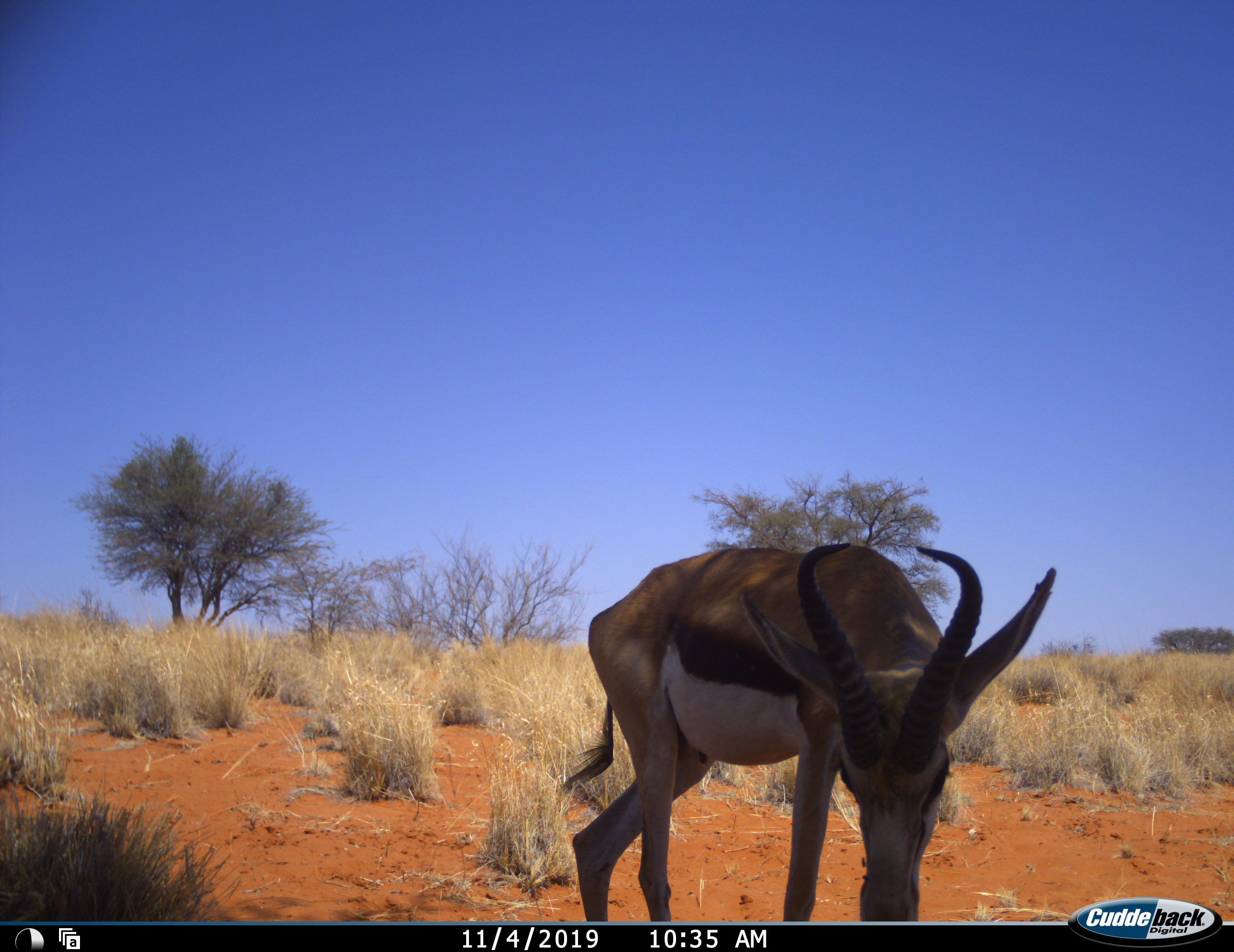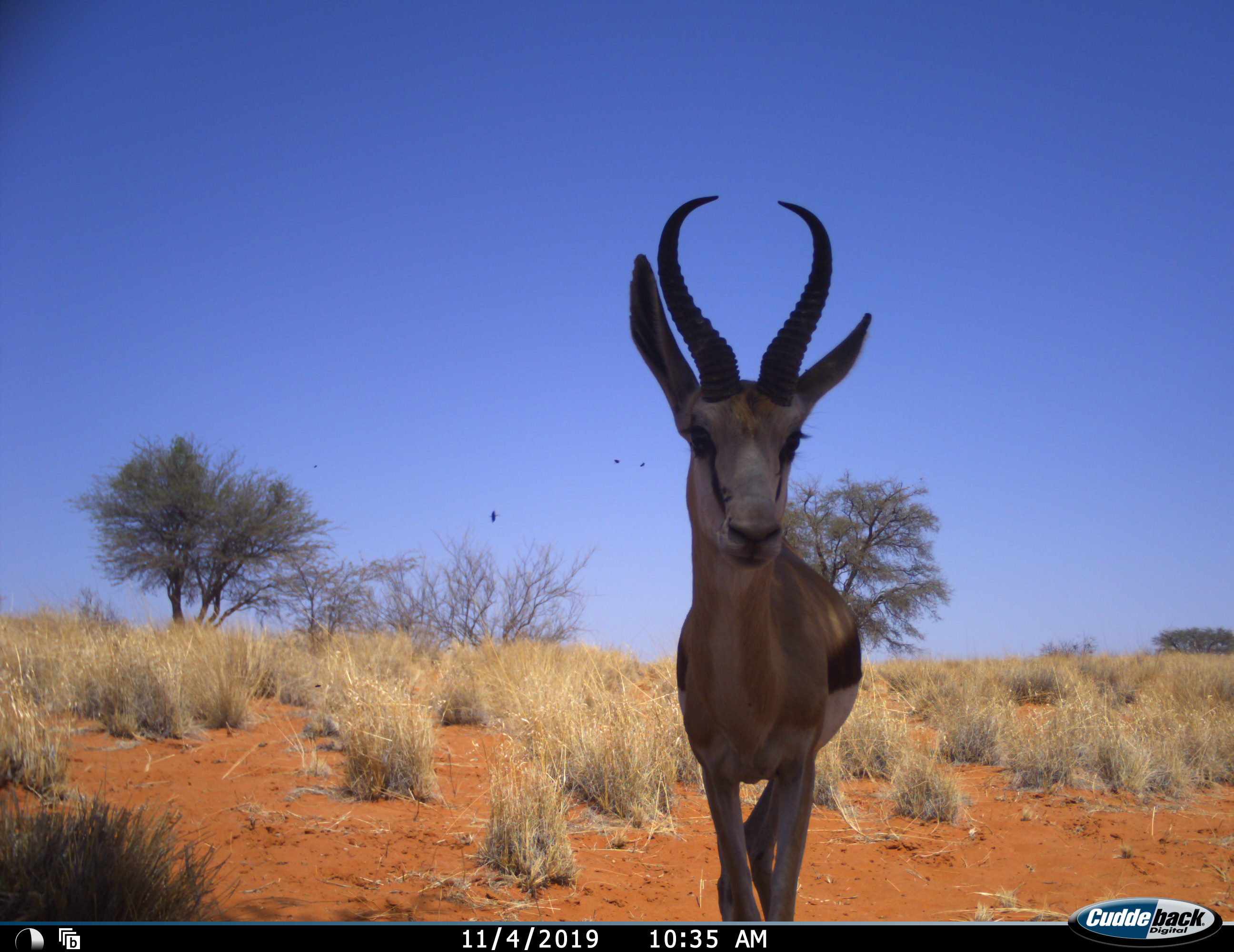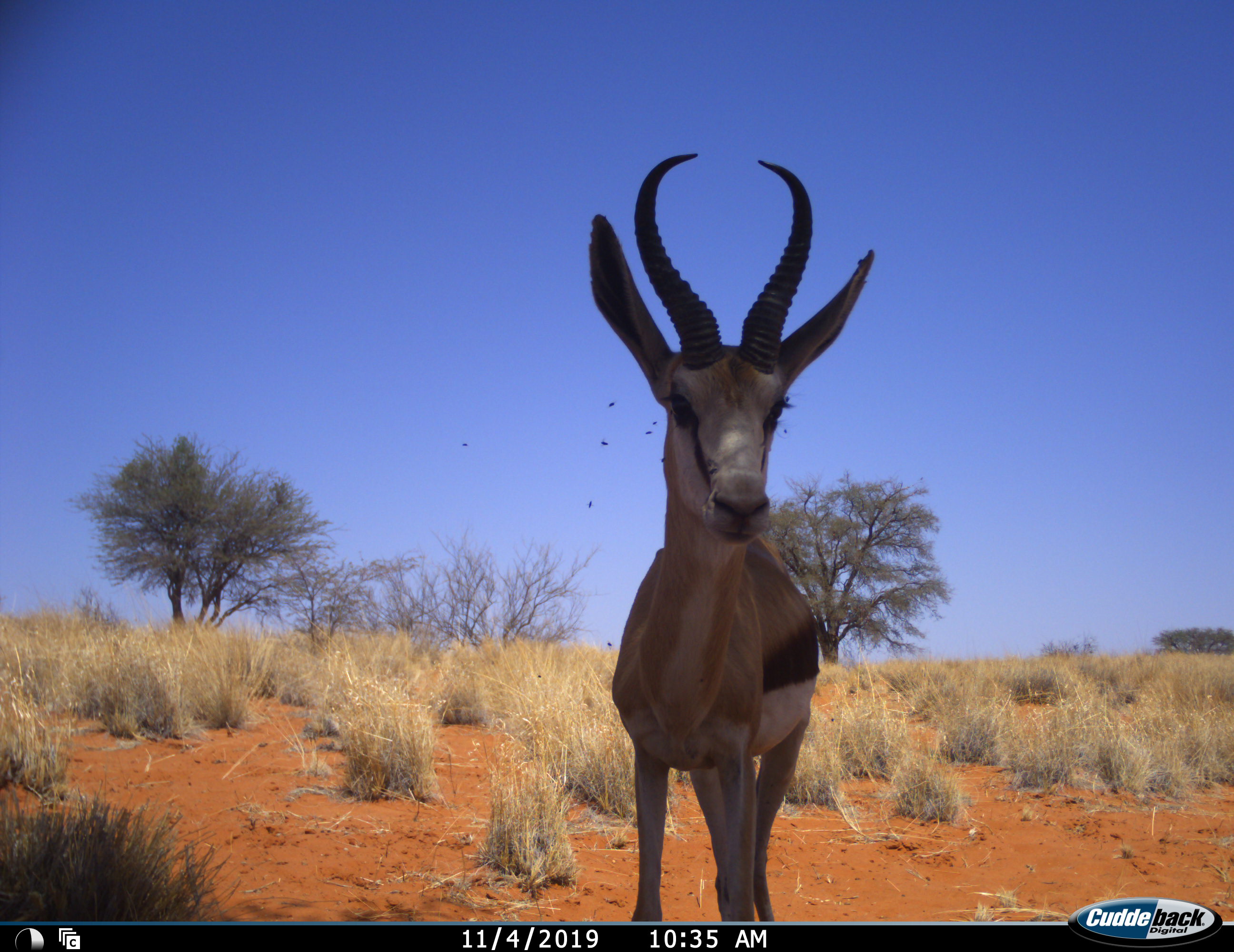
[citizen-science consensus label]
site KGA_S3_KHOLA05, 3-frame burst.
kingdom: Animalia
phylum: Chordata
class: Mammalia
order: Artiodactyla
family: Bovidae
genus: Antidorcas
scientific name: Antidorcas marsupialis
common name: springbok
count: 1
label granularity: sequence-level